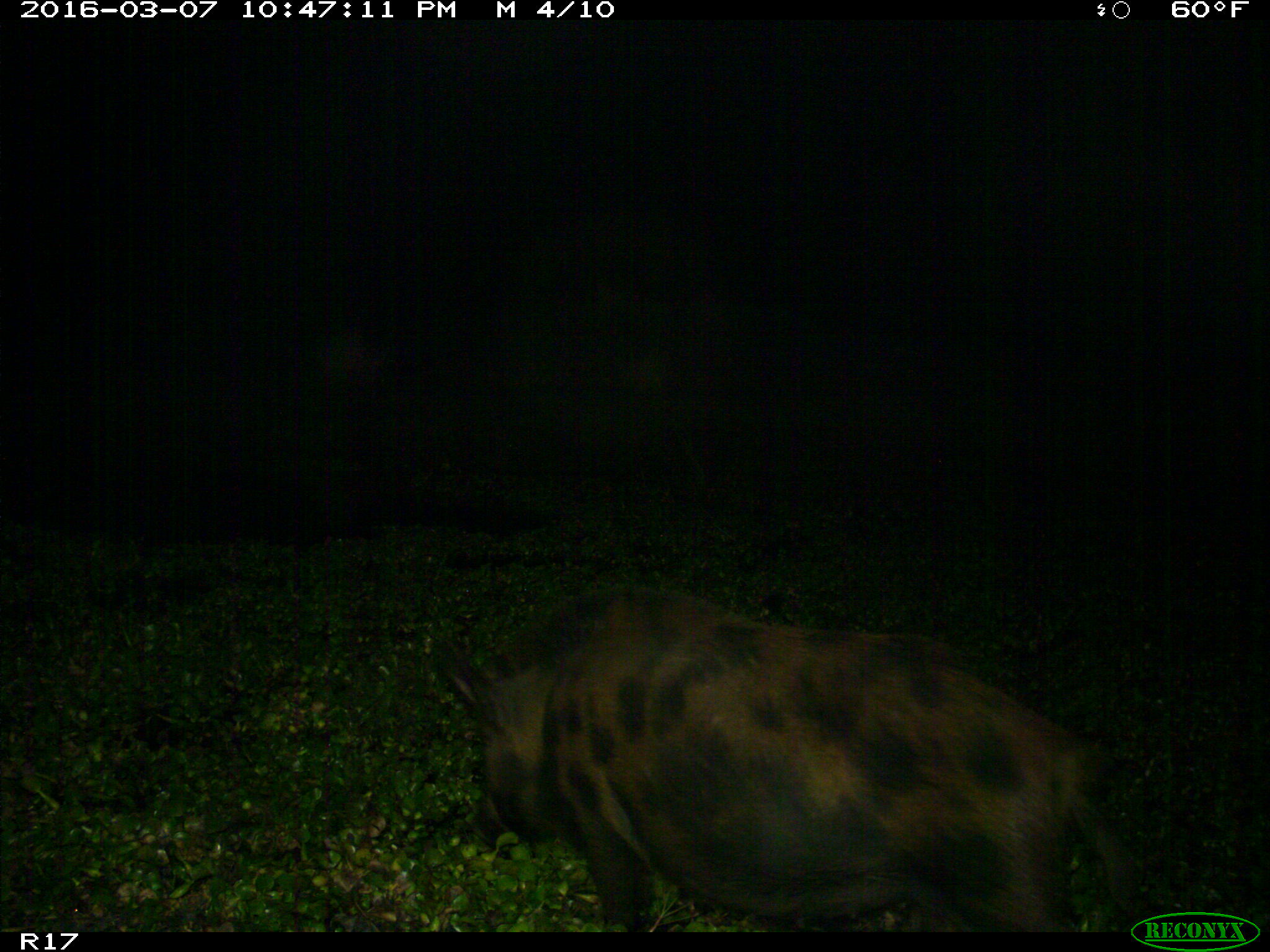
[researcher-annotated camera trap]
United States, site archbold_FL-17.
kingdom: Animalia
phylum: Chordata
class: Mammalia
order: Artiodactyla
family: Suidae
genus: Sus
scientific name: Sus scrofa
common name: wild boar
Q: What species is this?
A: Sus scrofa (wild boar).